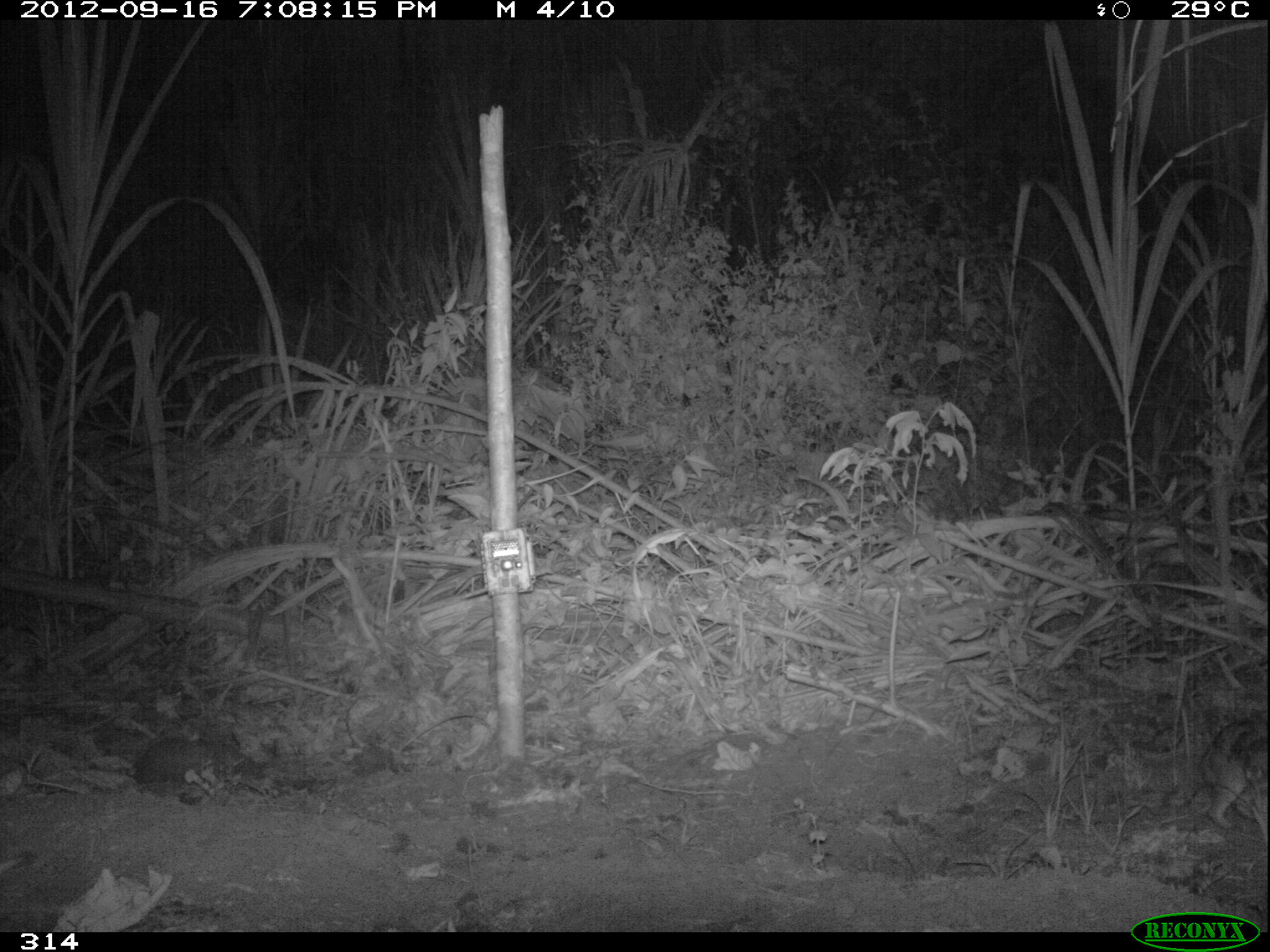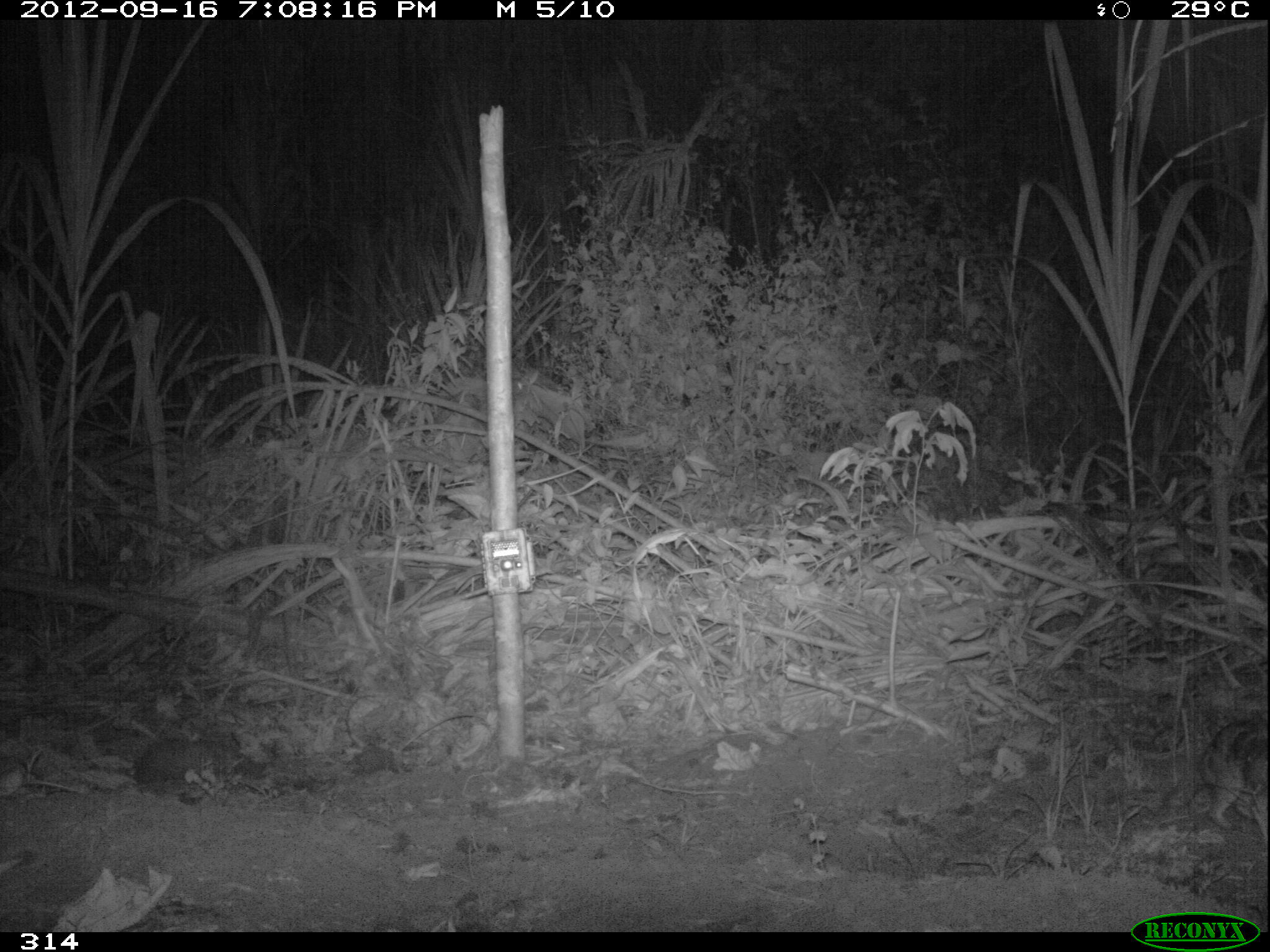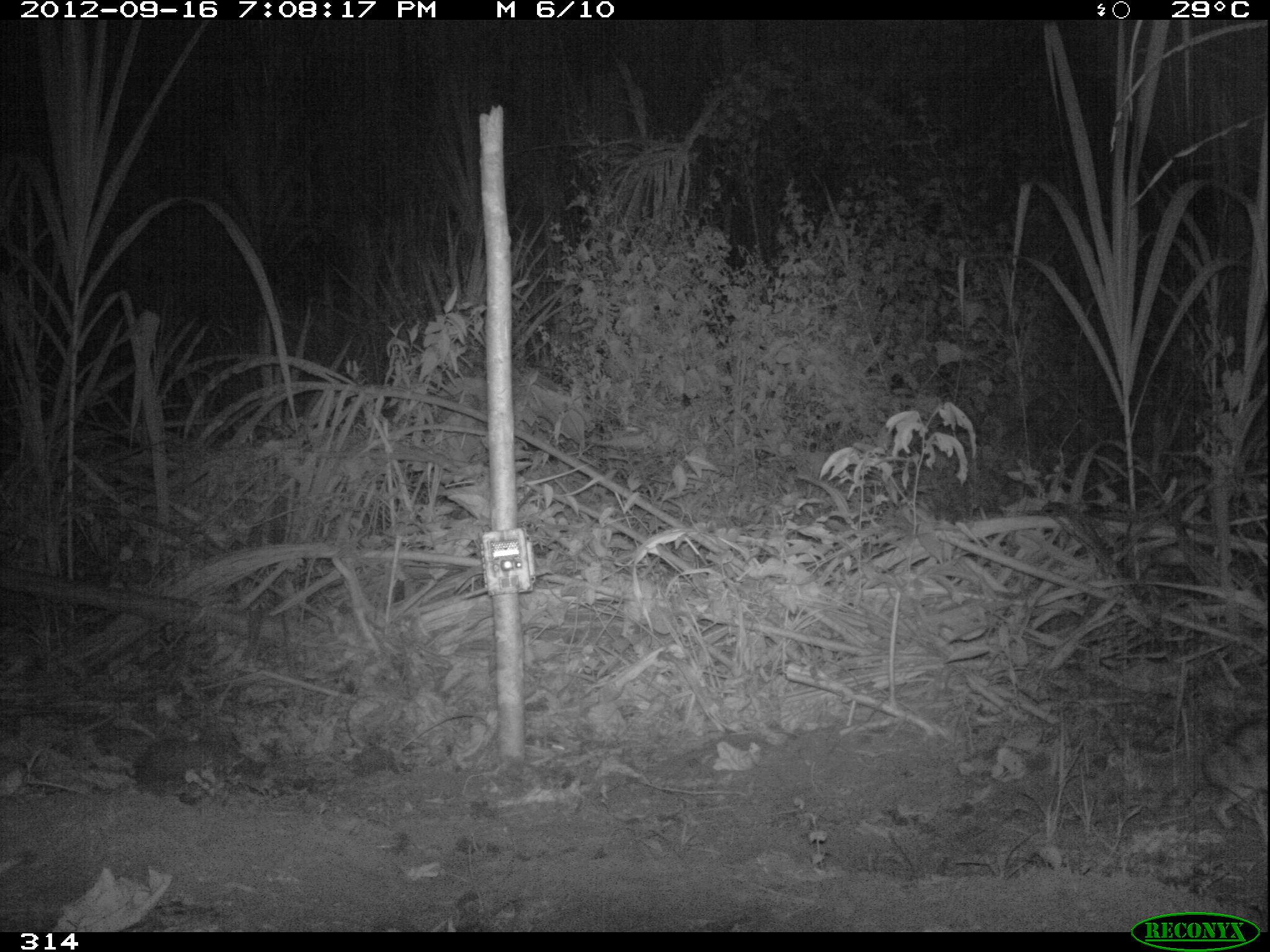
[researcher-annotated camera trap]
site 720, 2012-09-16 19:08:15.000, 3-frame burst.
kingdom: Animalia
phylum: Chordata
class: Mammalia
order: Lagomorpha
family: Leporidae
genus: Sylvilagus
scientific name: Sylvilagus brasiliensis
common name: tapeti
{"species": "Sylvilagus brasiliensis (tapeti)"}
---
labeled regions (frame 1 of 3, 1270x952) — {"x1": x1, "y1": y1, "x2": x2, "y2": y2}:
sylvilagus brasiliensis: {"x1": 1196, "y1": 720, "x2": 1268, "y2": 833}